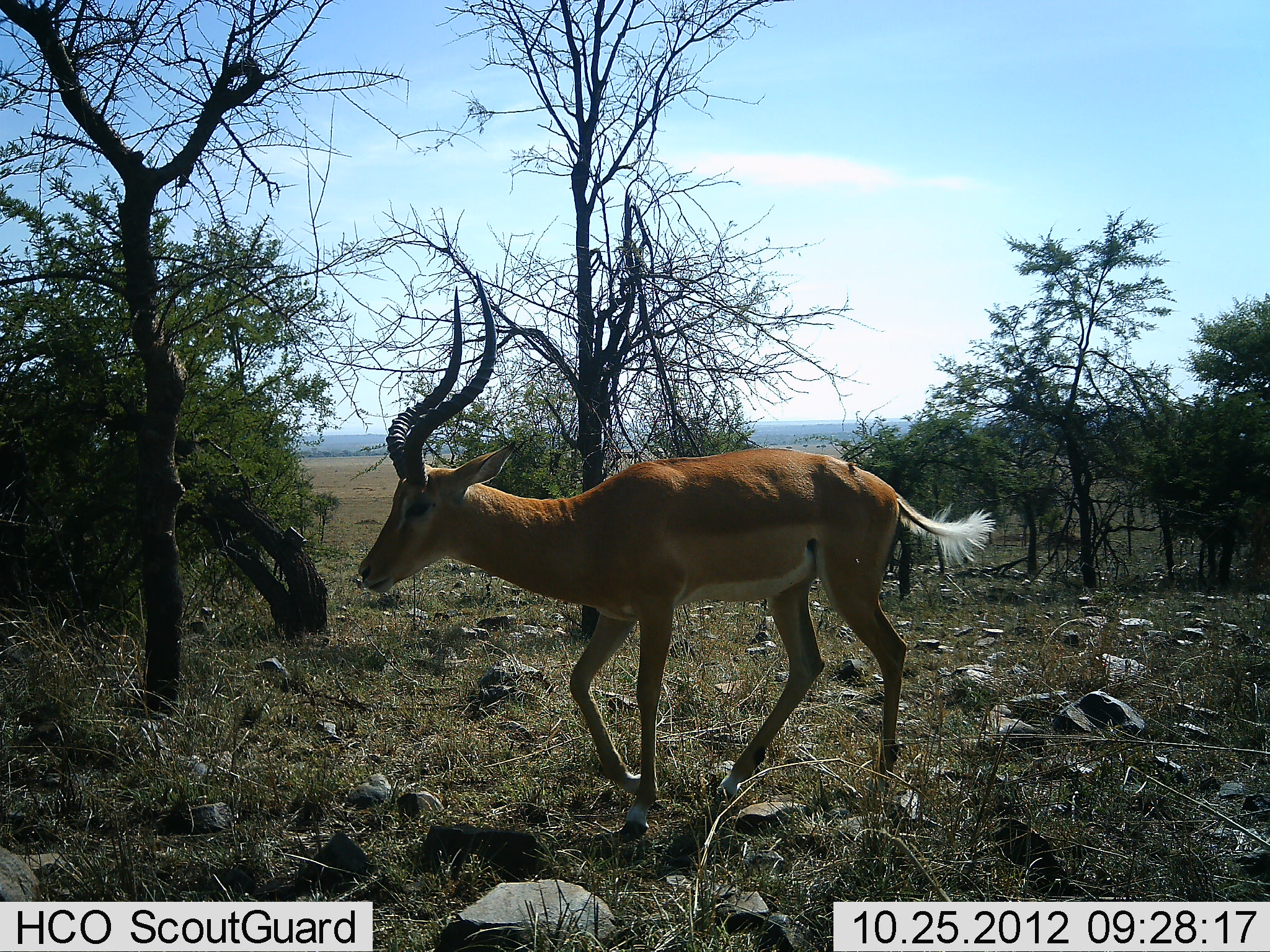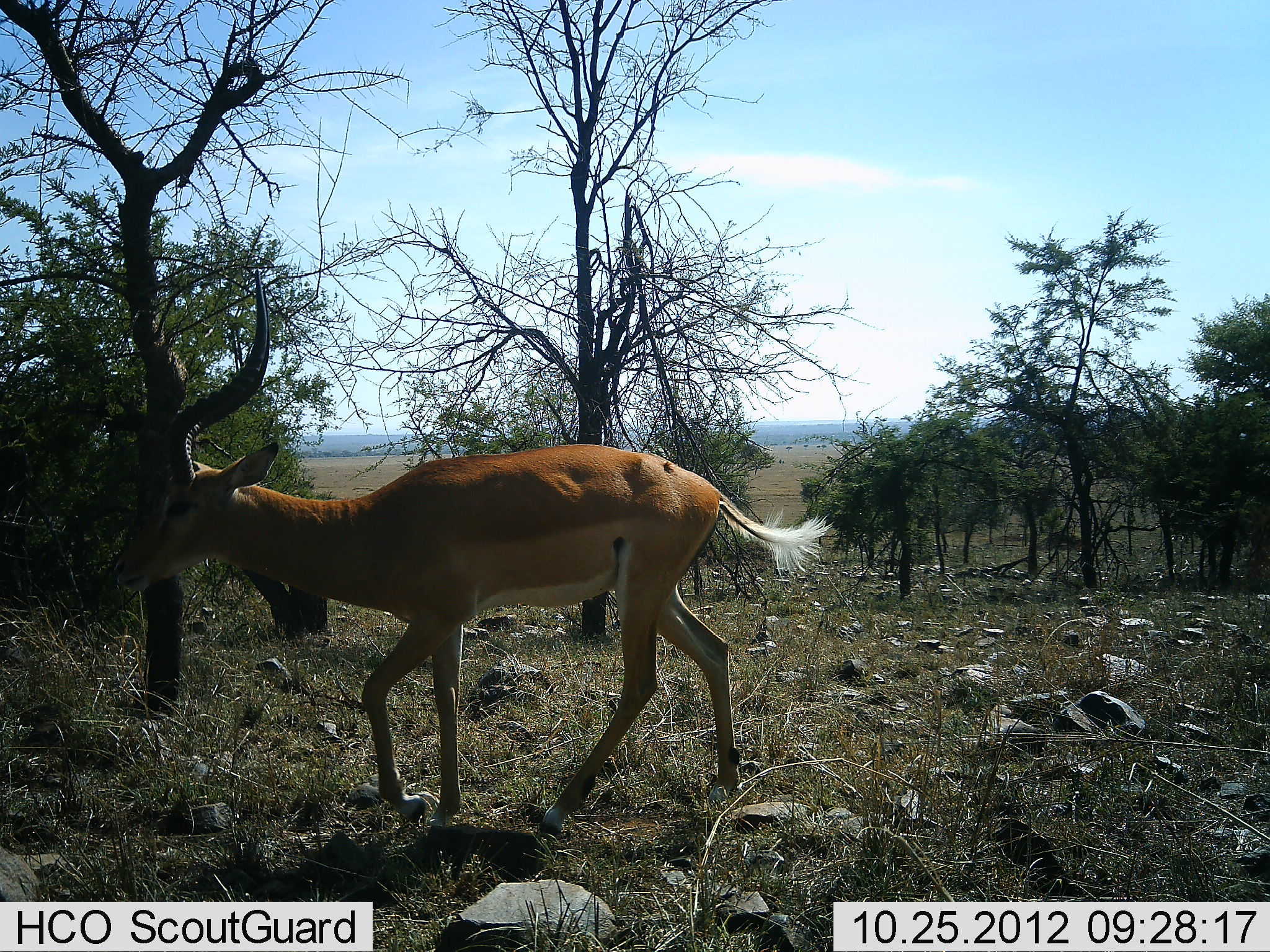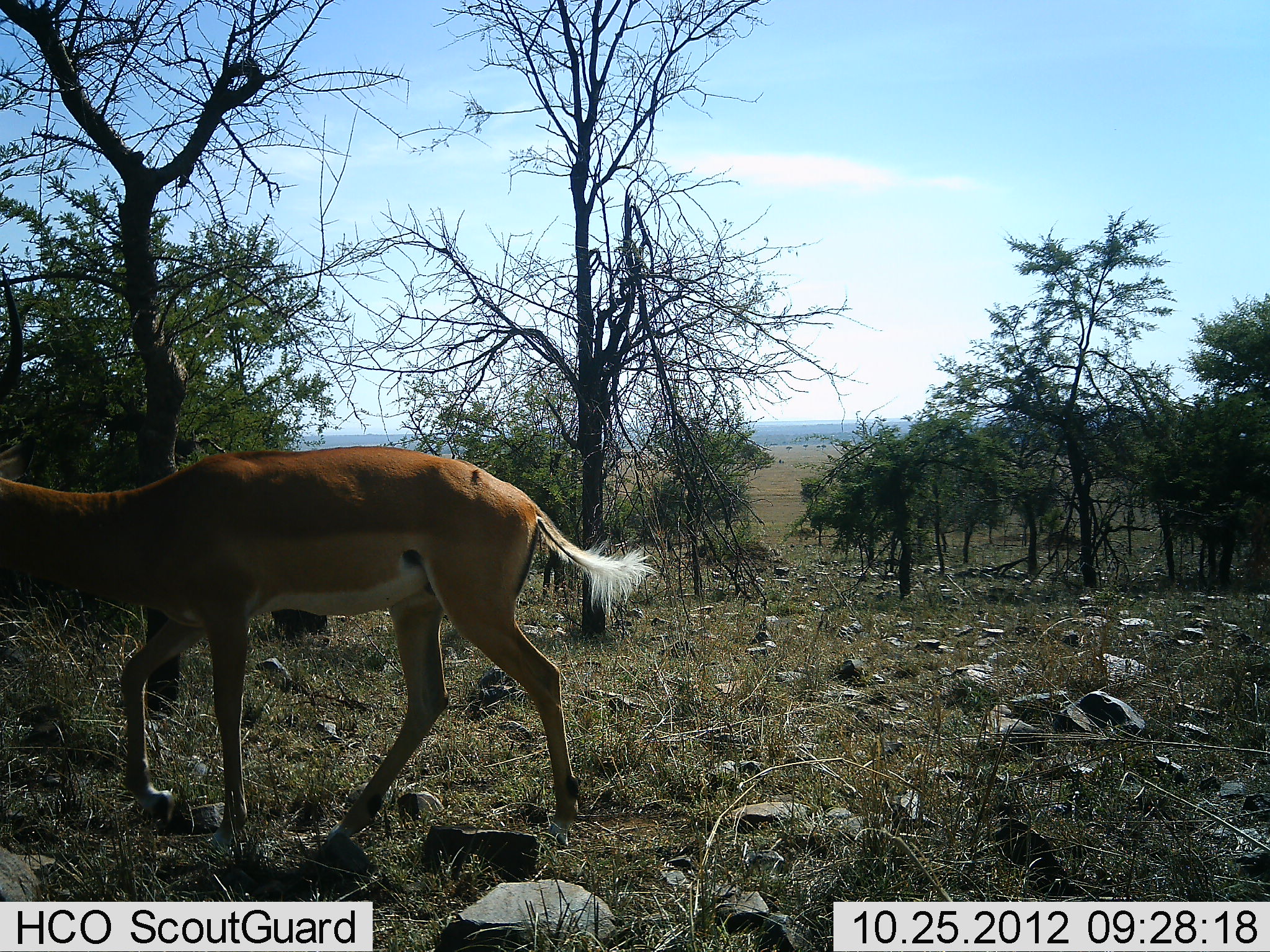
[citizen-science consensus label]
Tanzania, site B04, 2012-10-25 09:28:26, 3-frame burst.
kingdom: Animalia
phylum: Chordata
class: Mammalia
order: Artiodactyla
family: Bovidae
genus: Aepyceros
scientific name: Aepyceros melampus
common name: impala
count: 1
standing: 20%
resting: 0%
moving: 90%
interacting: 0%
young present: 0%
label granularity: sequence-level